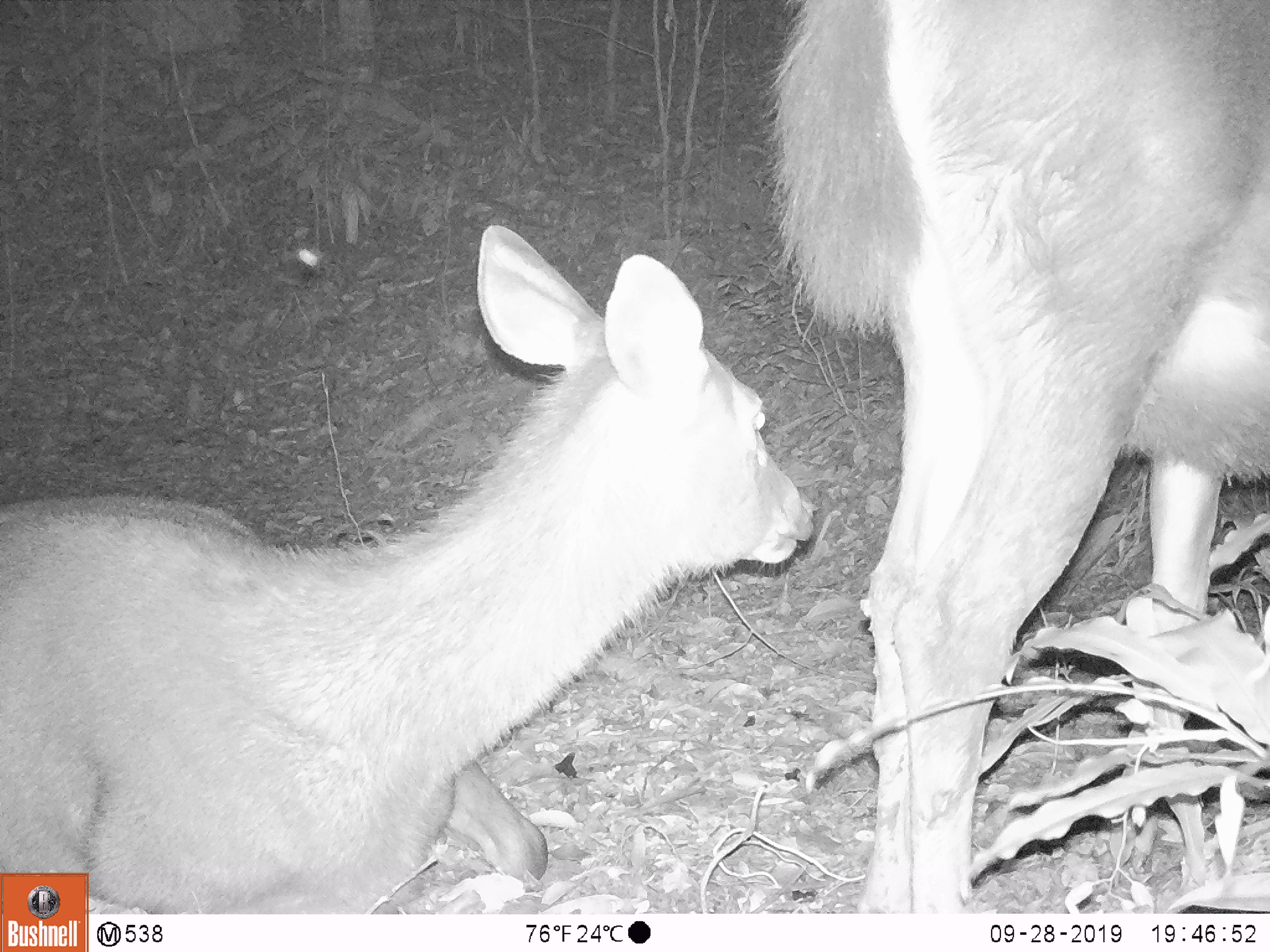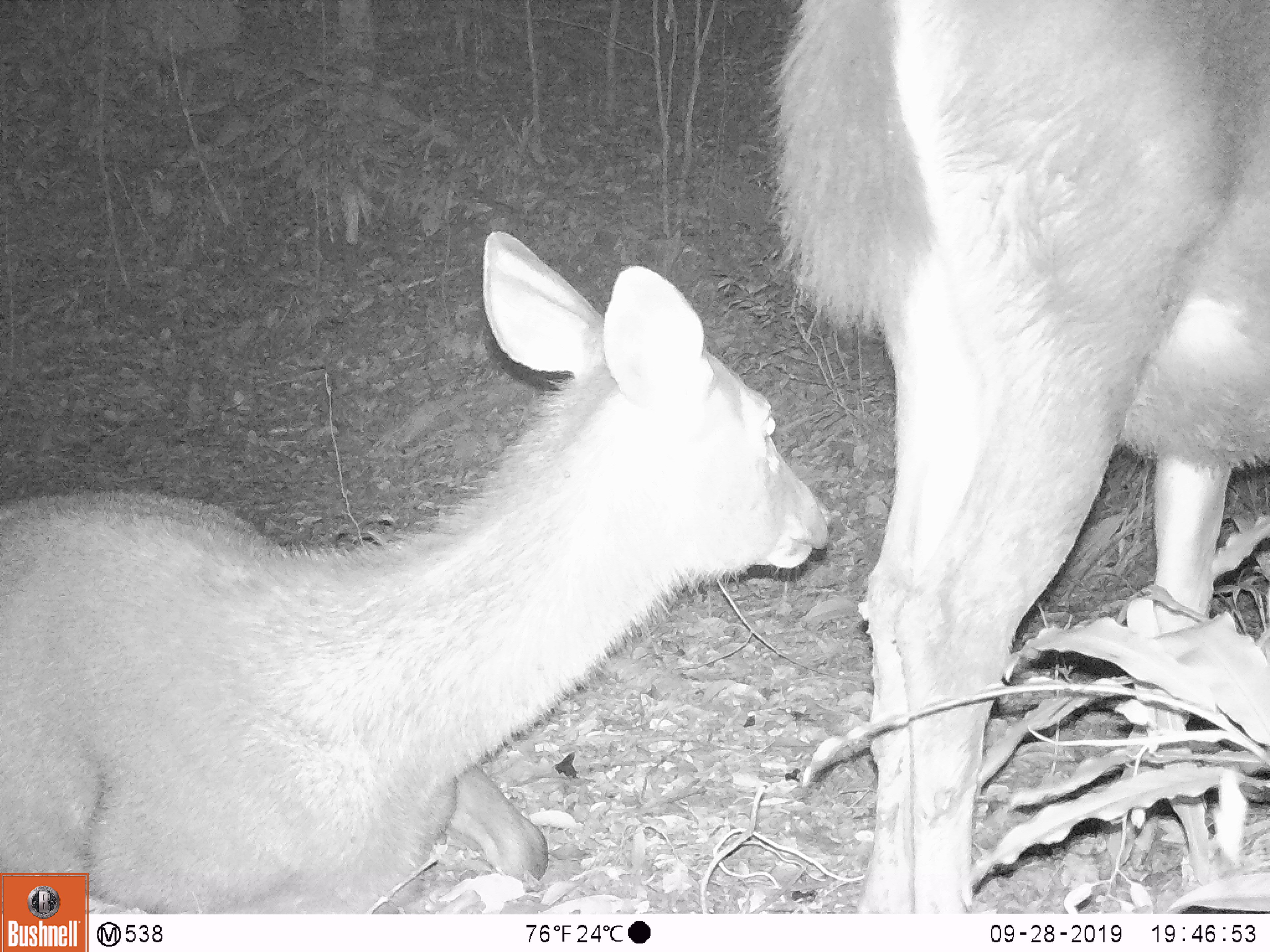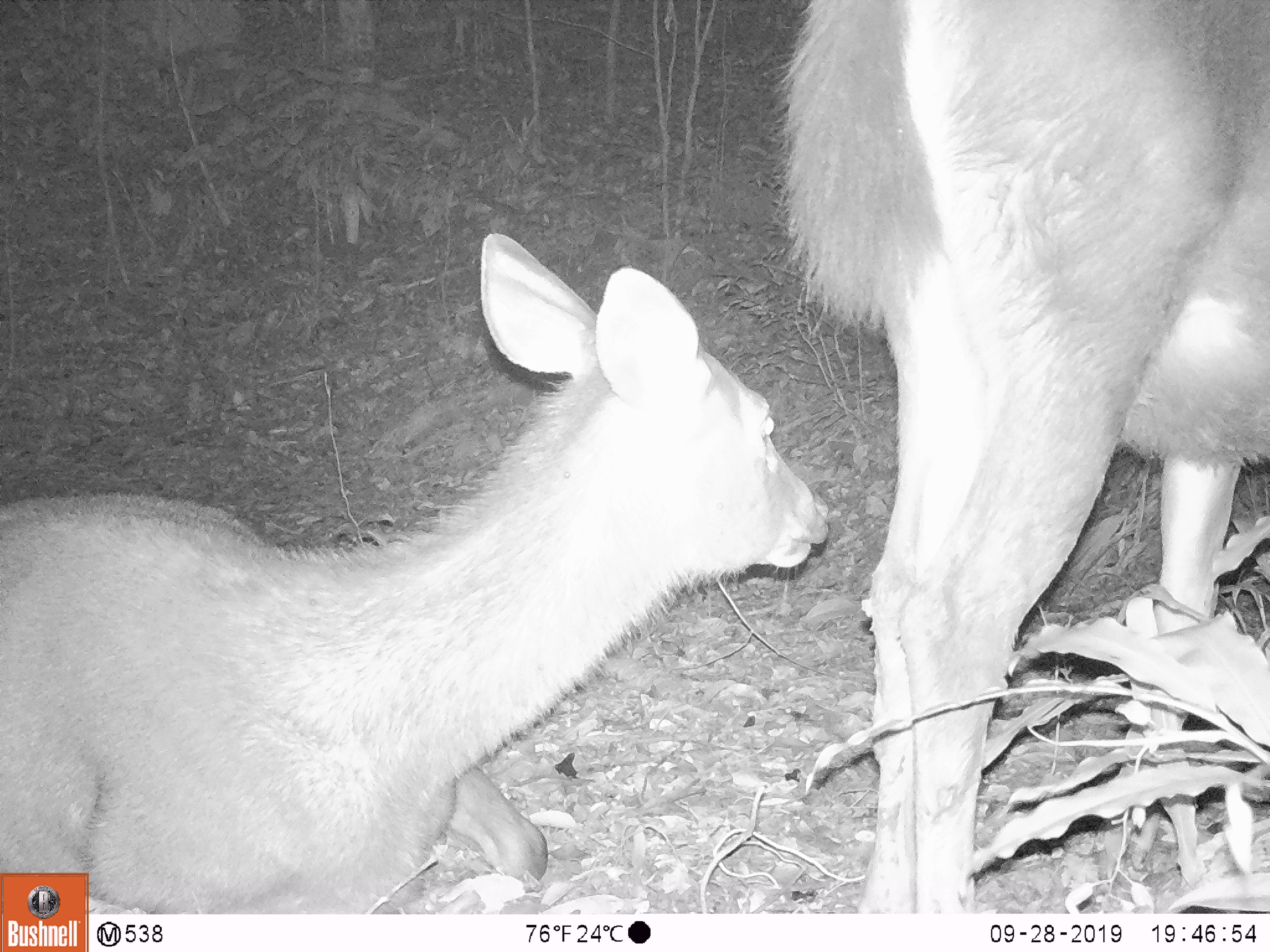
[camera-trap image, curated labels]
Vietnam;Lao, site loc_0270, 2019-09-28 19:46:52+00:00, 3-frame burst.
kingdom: Animalia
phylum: Chordata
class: Mammalia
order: Artiodactyla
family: Cervidae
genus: Rusa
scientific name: Rusa unicolor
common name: sambar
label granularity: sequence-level